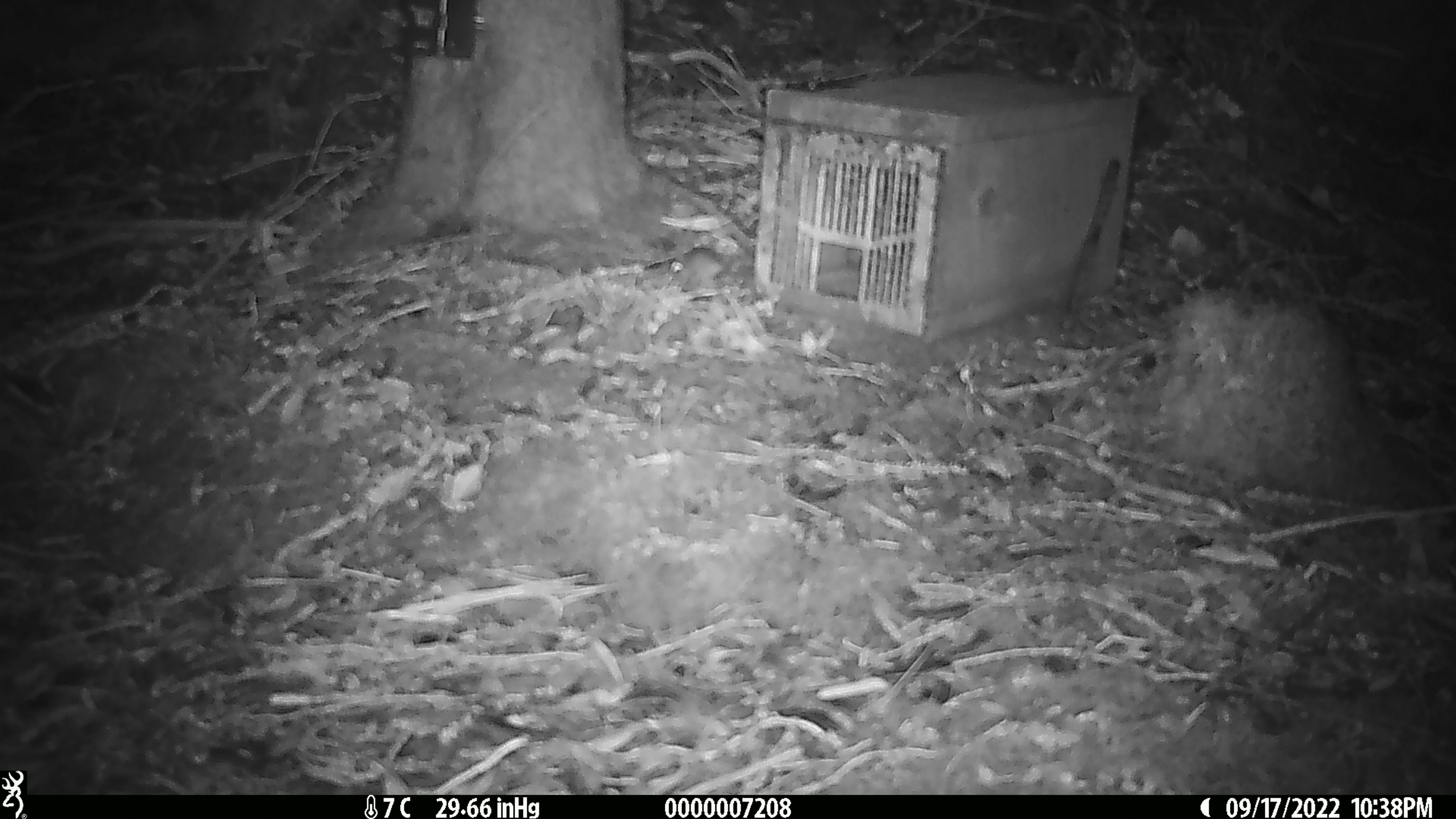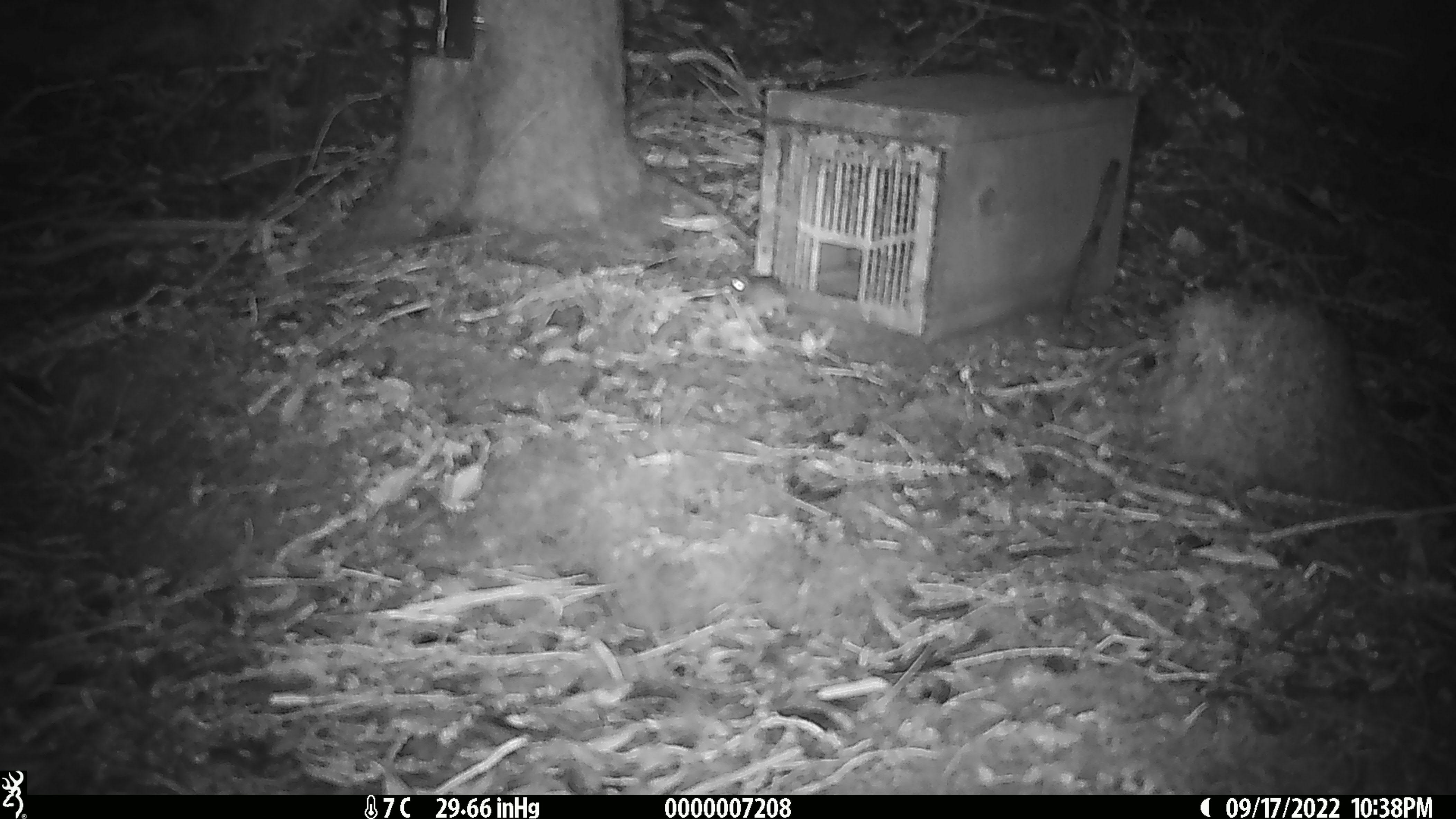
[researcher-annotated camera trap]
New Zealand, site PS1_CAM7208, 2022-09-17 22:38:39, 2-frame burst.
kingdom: Animalia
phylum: Chordata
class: Mammalia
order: Rodentia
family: Muridae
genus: Mus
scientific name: Mus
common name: mouse